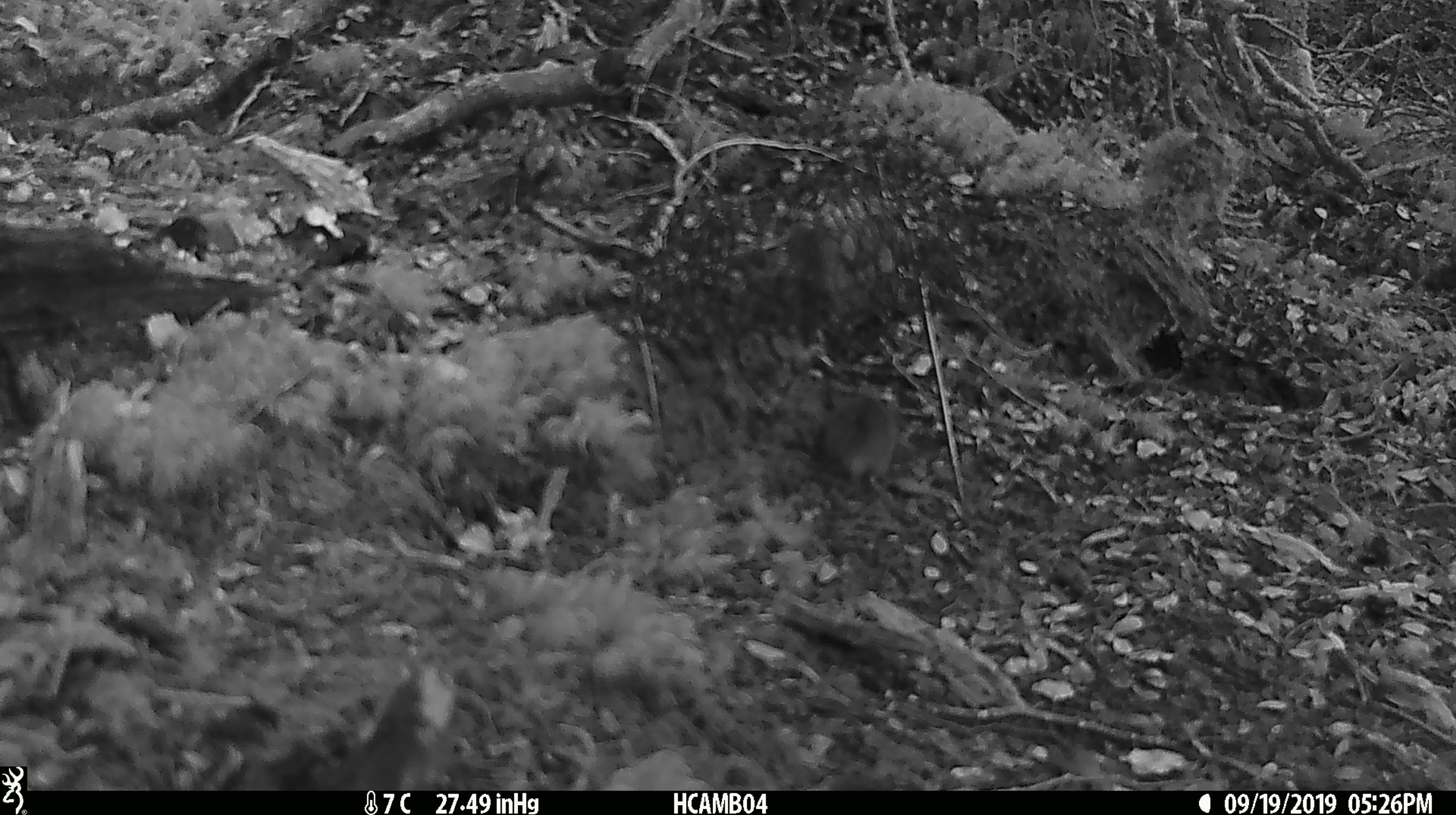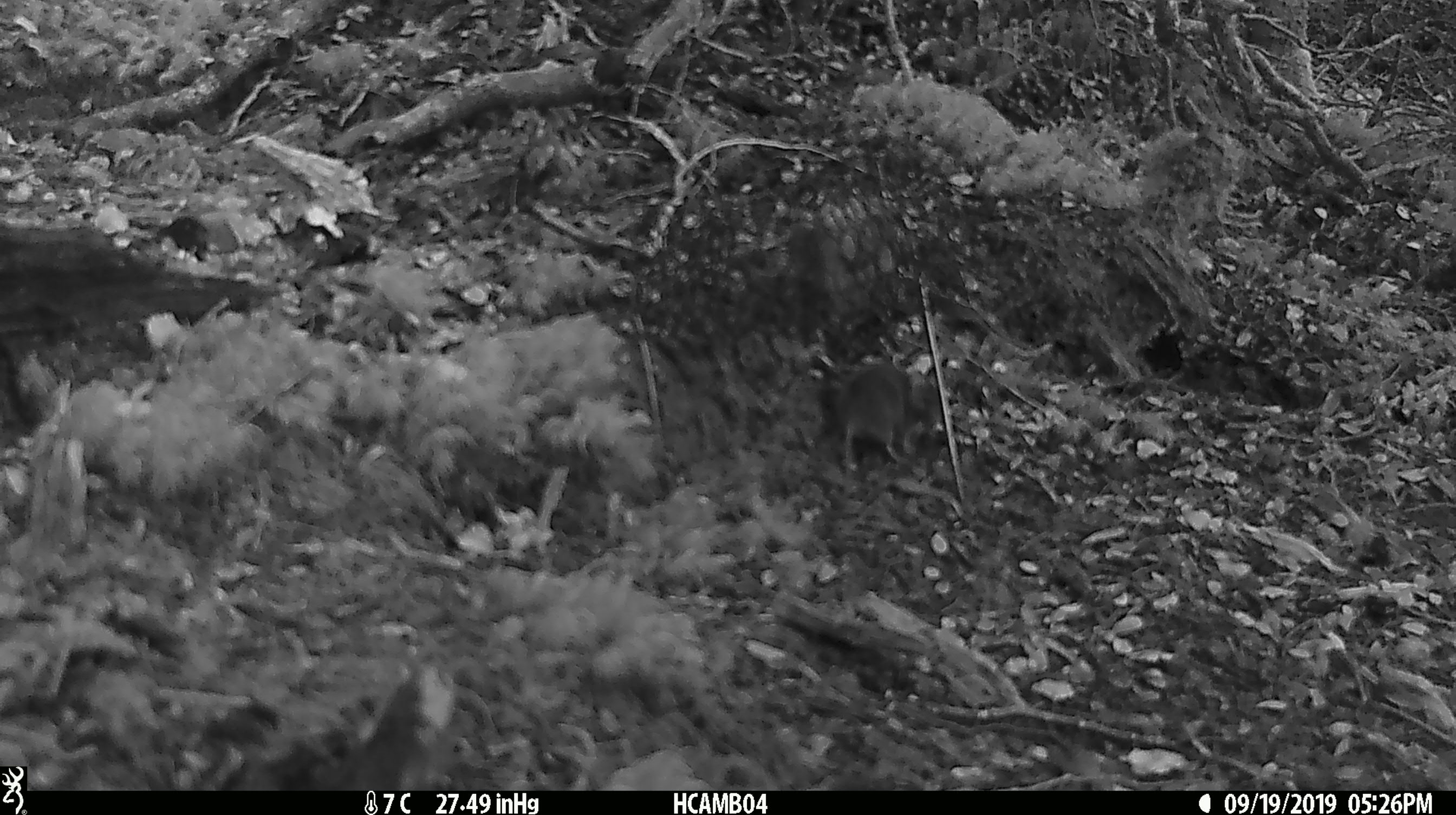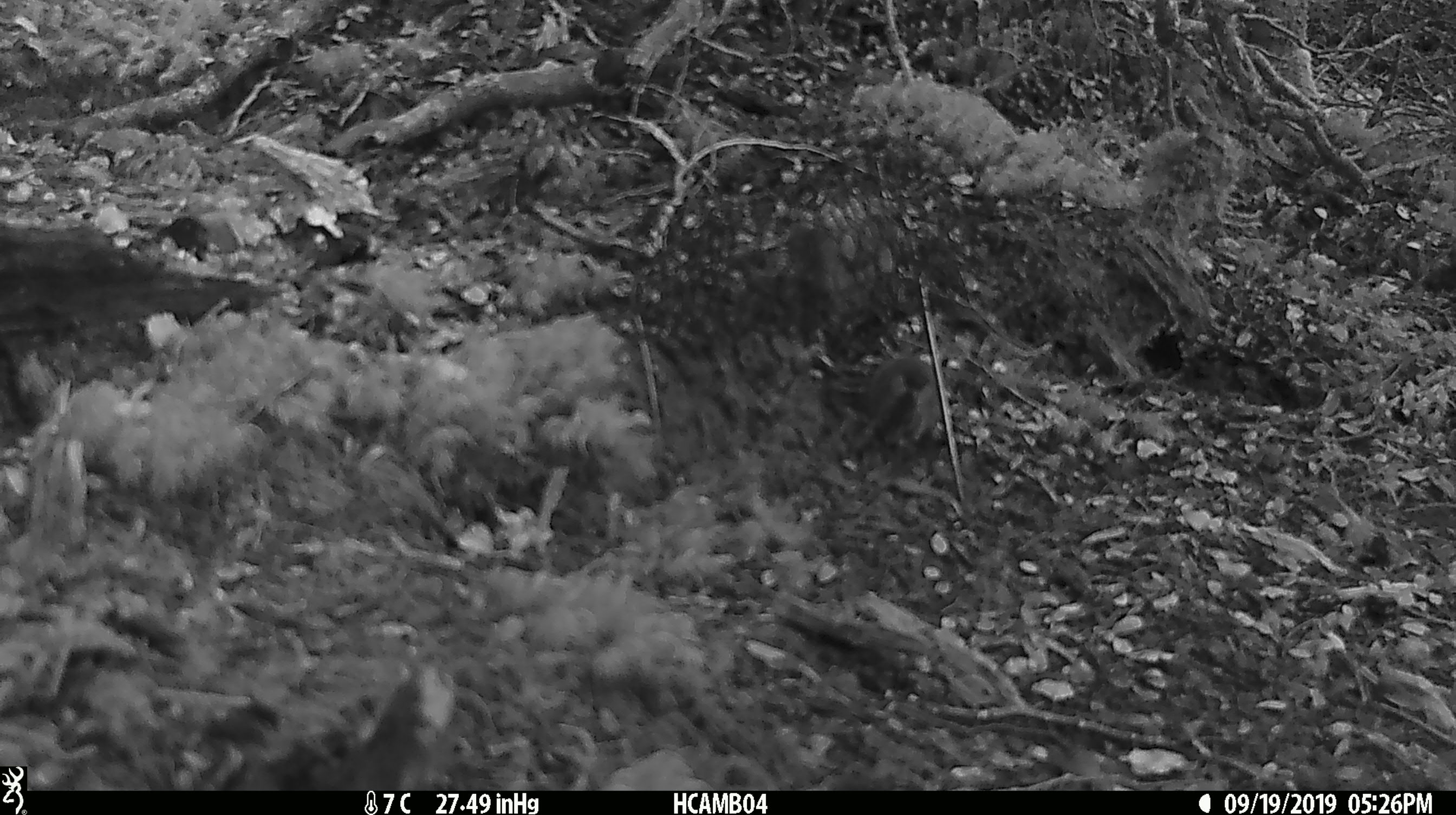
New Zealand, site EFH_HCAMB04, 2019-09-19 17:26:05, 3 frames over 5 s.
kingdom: Animalia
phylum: Chordata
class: Mammalia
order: Rodentia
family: Muridae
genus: Mus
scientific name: Mus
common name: mouse